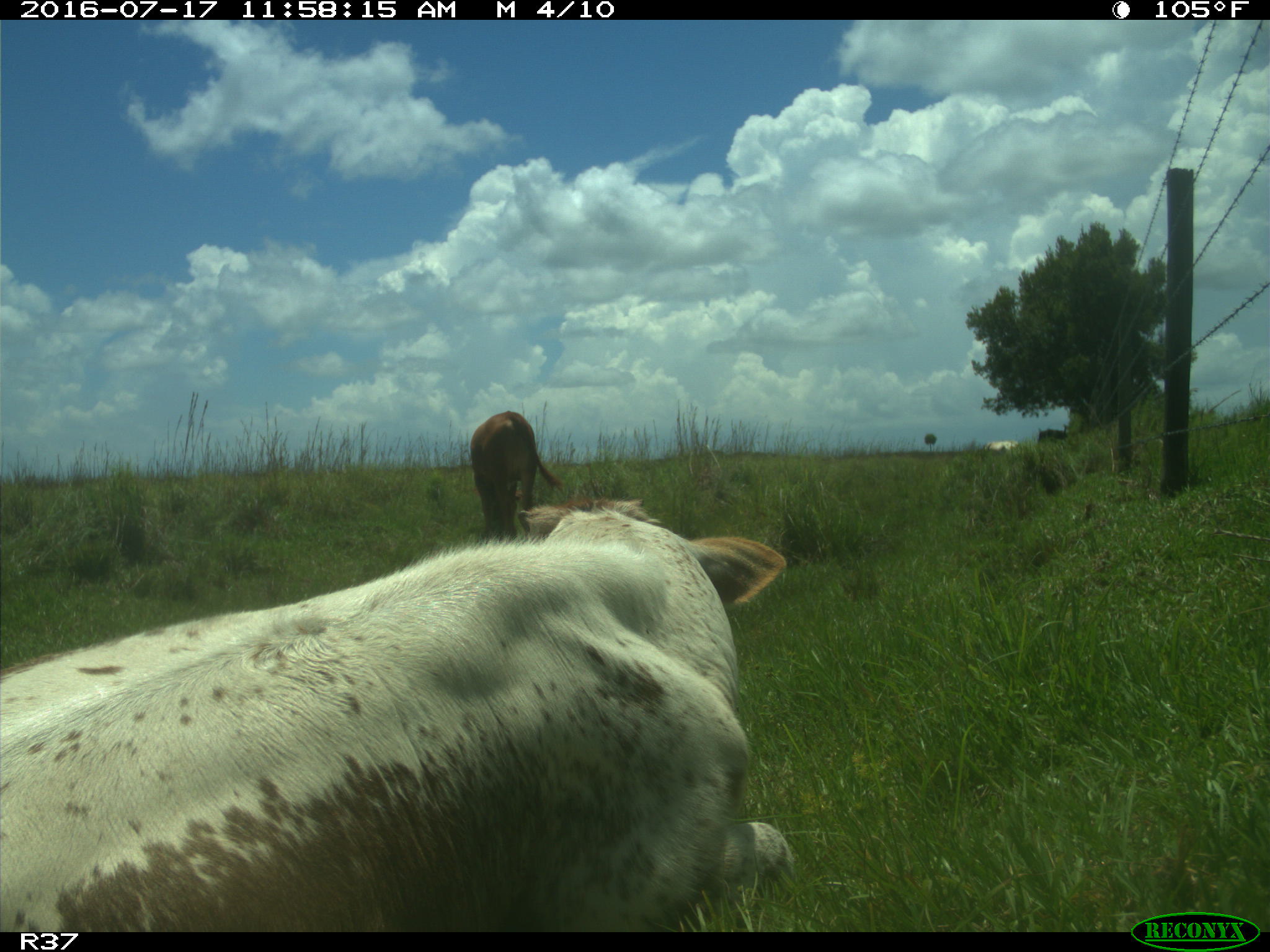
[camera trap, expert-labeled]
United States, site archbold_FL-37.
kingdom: Animalia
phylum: Chordata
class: Mammalia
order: Artiodactyla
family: Bovidae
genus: Bos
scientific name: Bos taurus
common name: domestic cow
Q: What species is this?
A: Bos taurus (domestic cow).